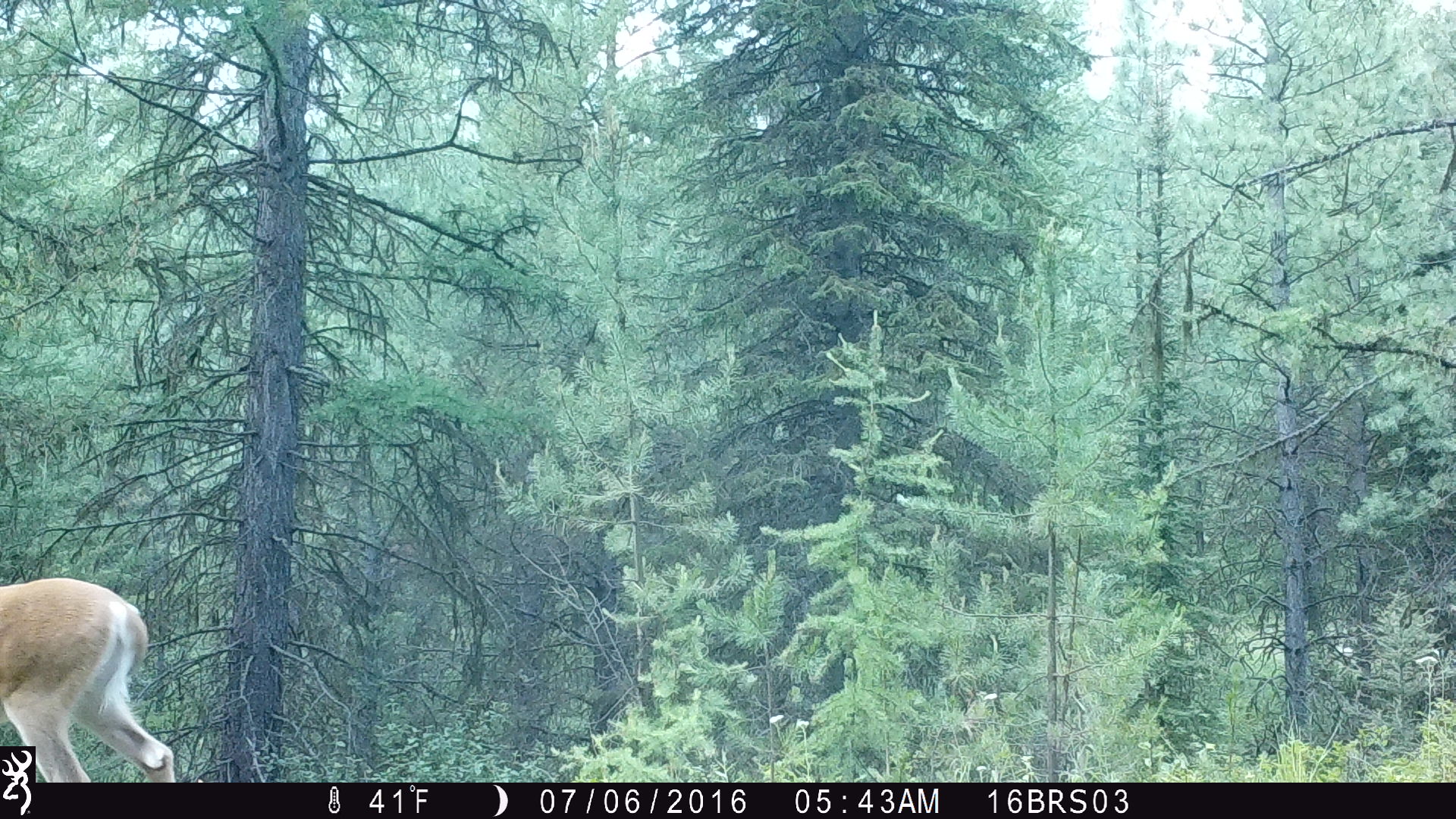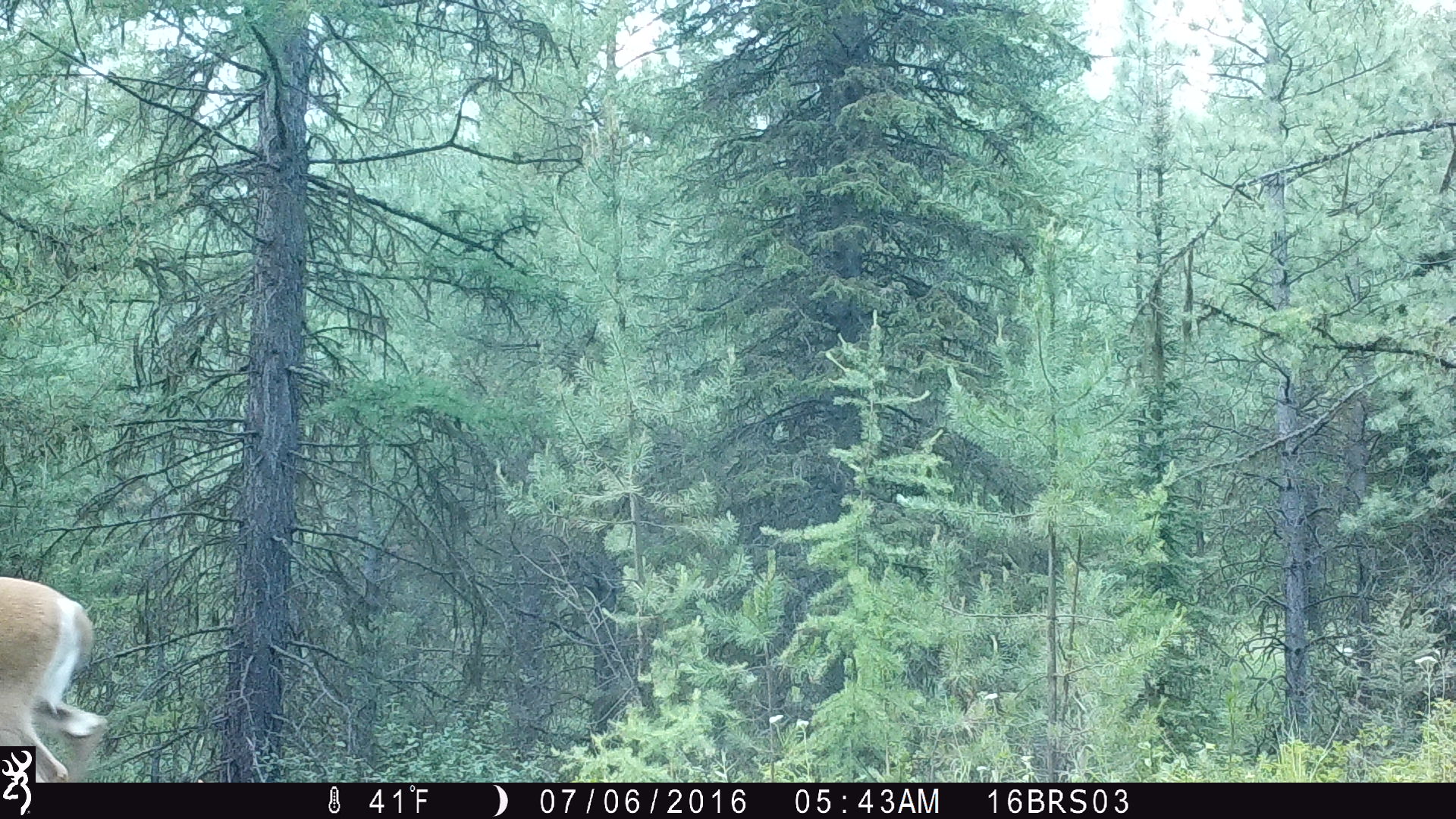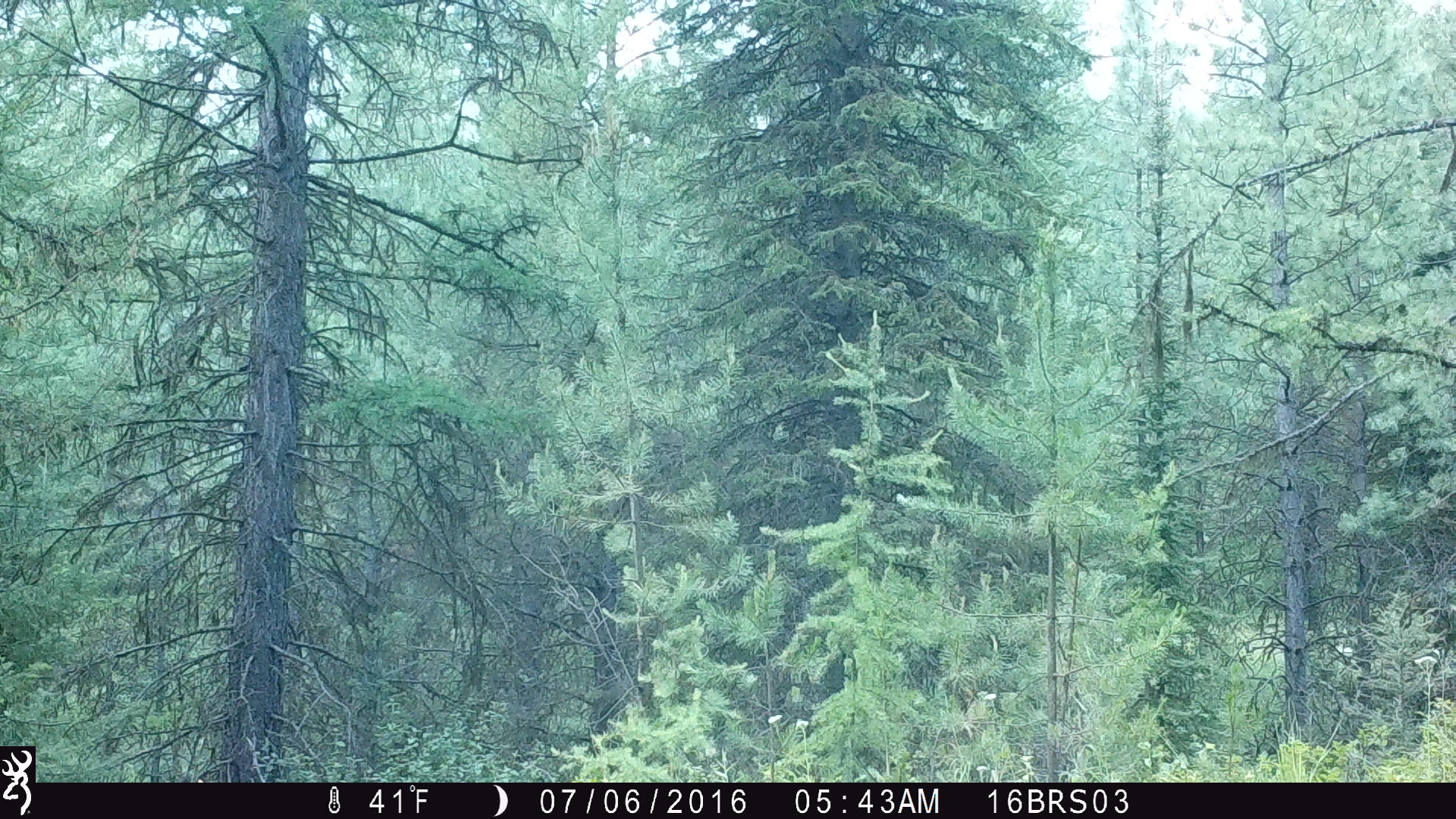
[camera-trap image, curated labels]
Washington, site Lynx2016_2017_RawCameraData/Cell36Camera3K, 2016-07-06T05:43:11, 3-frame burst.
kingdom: Animalia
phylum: Chordata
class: Mammalia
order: Artiodactyla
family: Cervidae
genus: Odocoileus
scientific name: Odocoileus virginianus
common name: white-tailed deer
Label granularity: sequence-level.